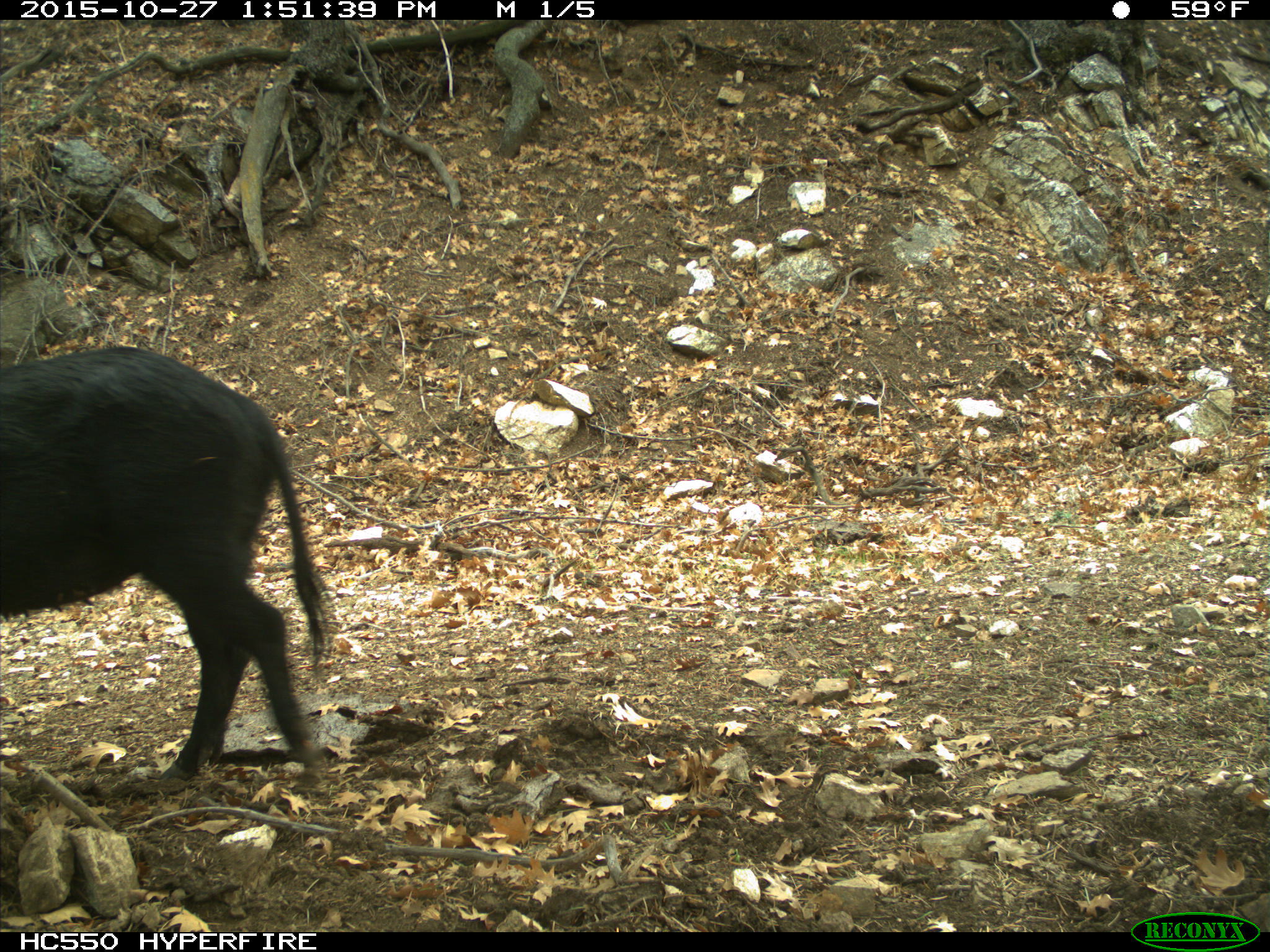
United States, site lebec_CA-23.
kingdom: Animalia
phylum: Chordata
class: Mammalia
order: Artiodactyla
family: Suidae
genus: Sus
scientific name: Sus scrofa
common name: wild boar